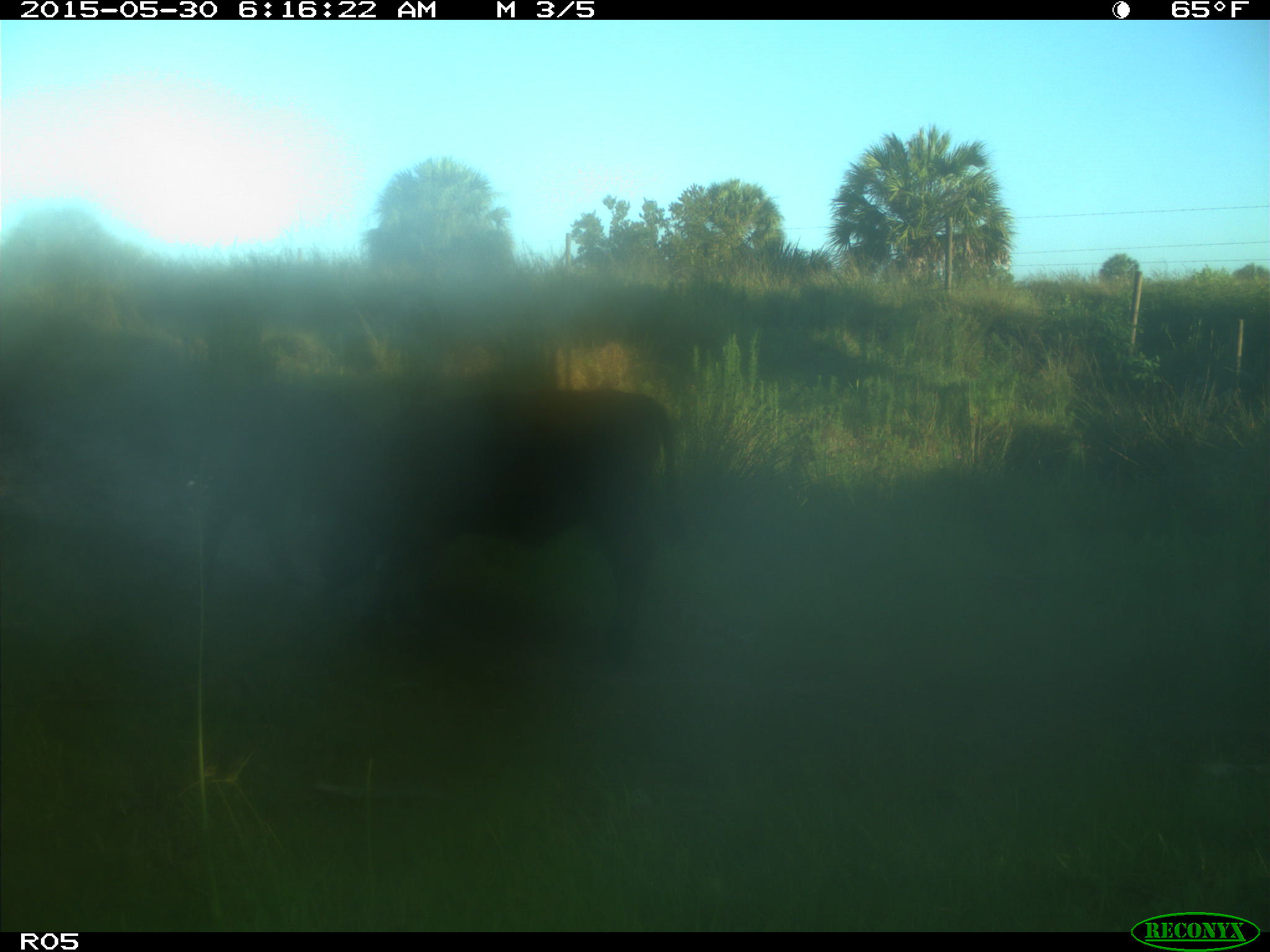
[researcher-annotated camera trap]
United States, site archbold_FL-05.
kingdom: Animalia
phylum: Chordata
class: Mammalia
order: Artiodactyla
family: Bovidae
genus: Bos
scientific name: Bos taurus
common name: domestic cow